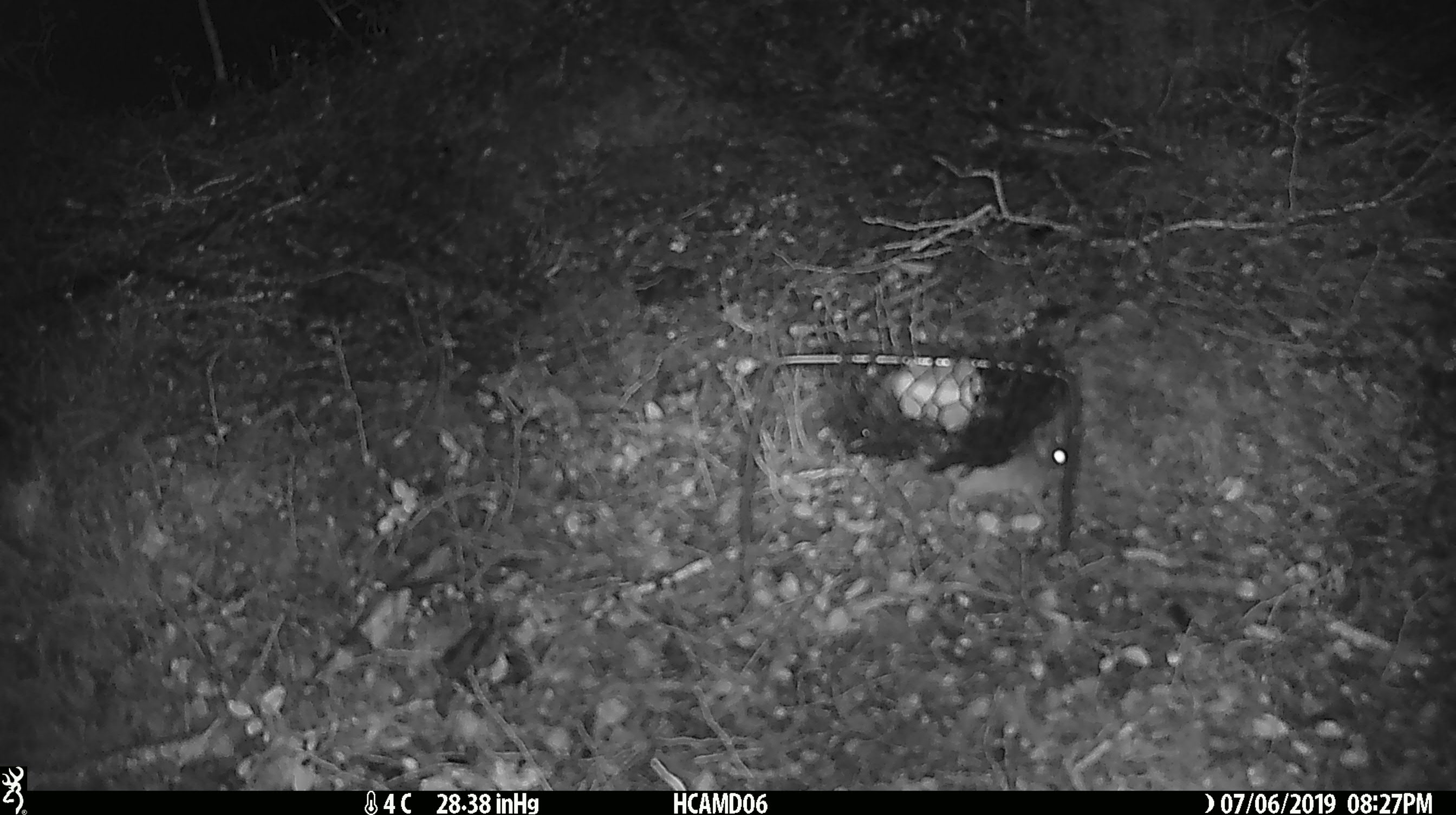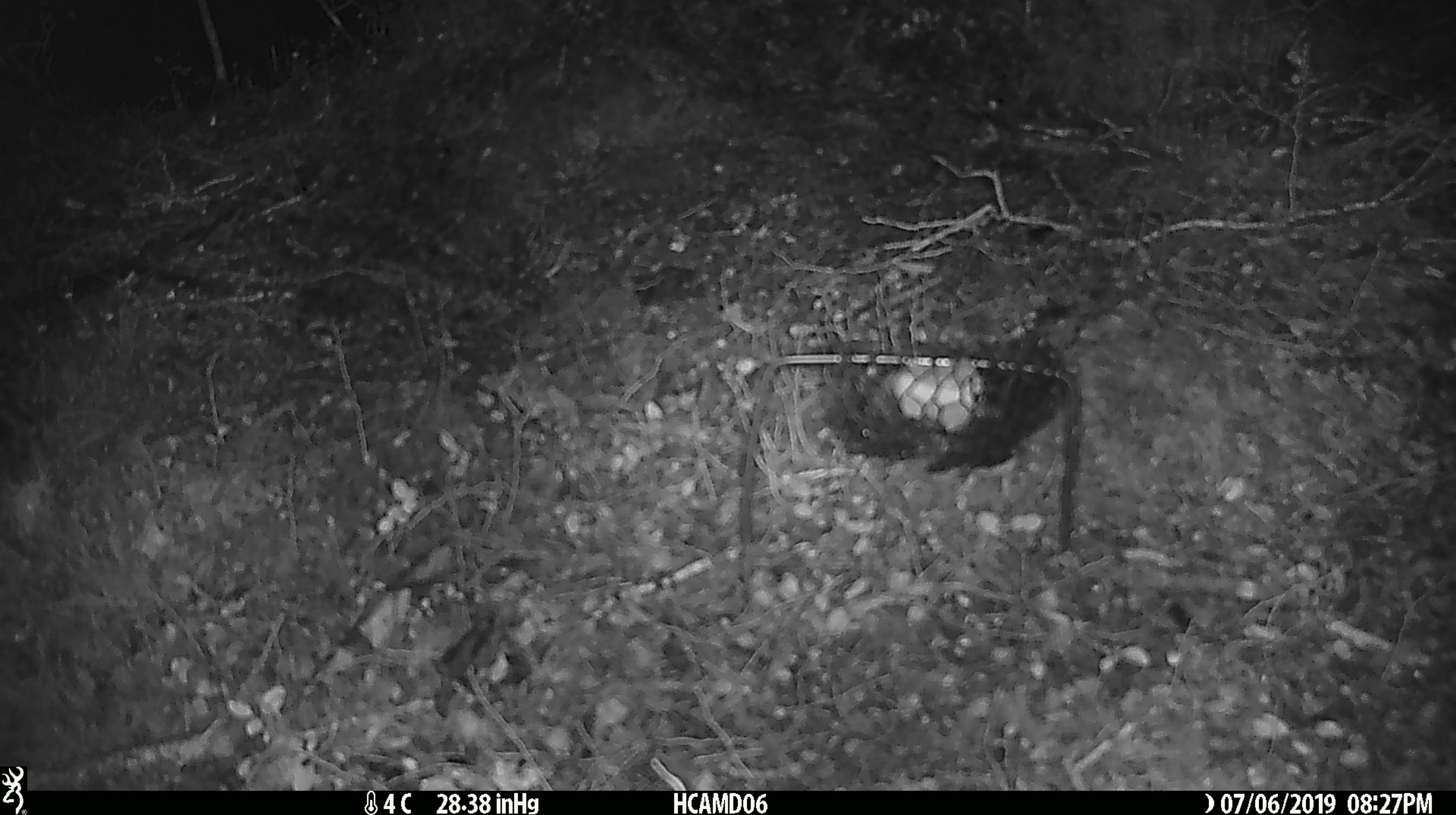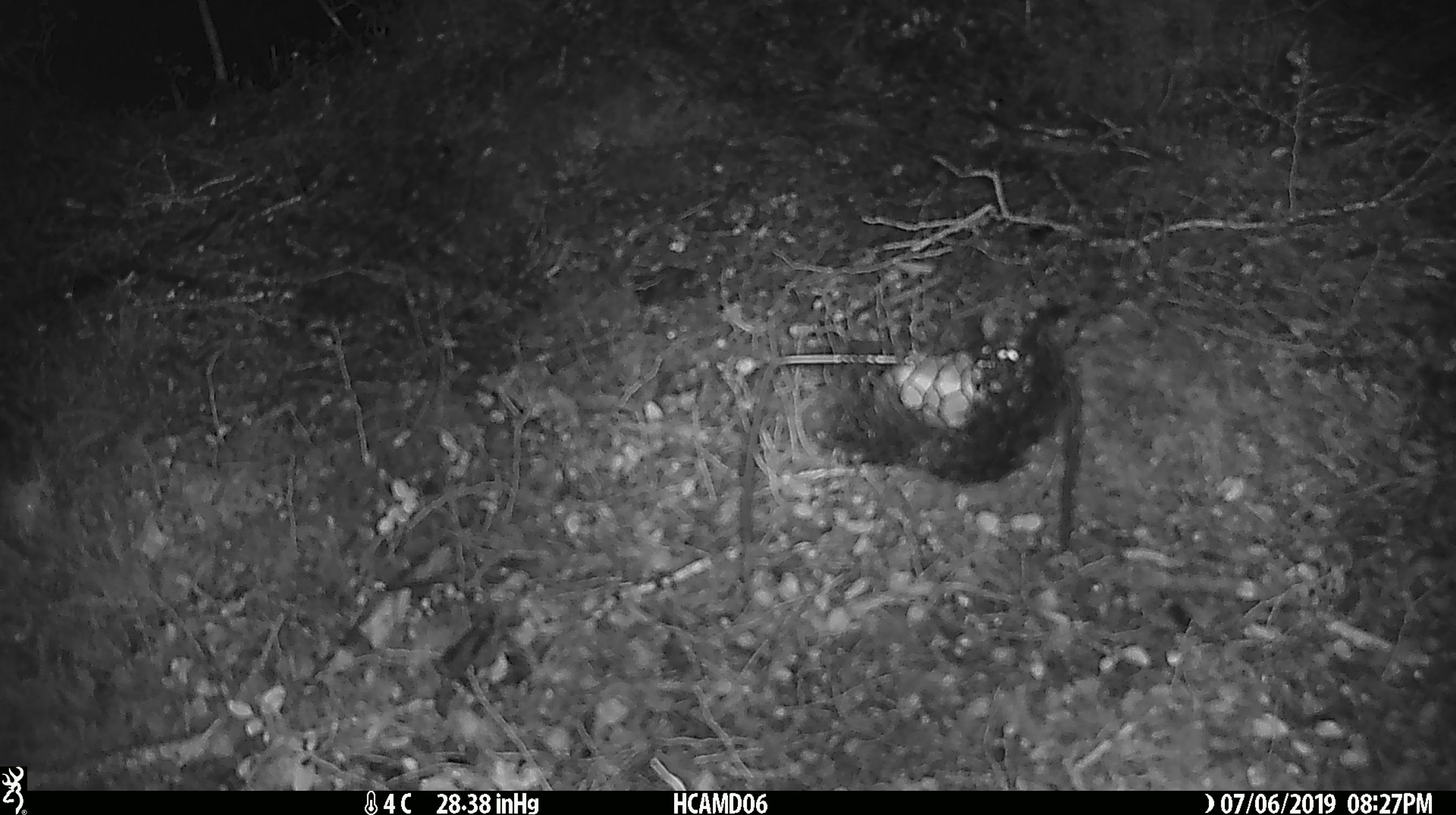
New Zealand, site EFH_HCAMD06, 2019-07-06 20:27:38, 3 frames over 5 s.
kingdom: Animalia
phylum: Chordata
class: Mammalia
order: Rodentia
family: Muridae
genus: Mus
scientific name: Mus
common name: mouse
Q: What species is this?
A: Mouse (Mus).